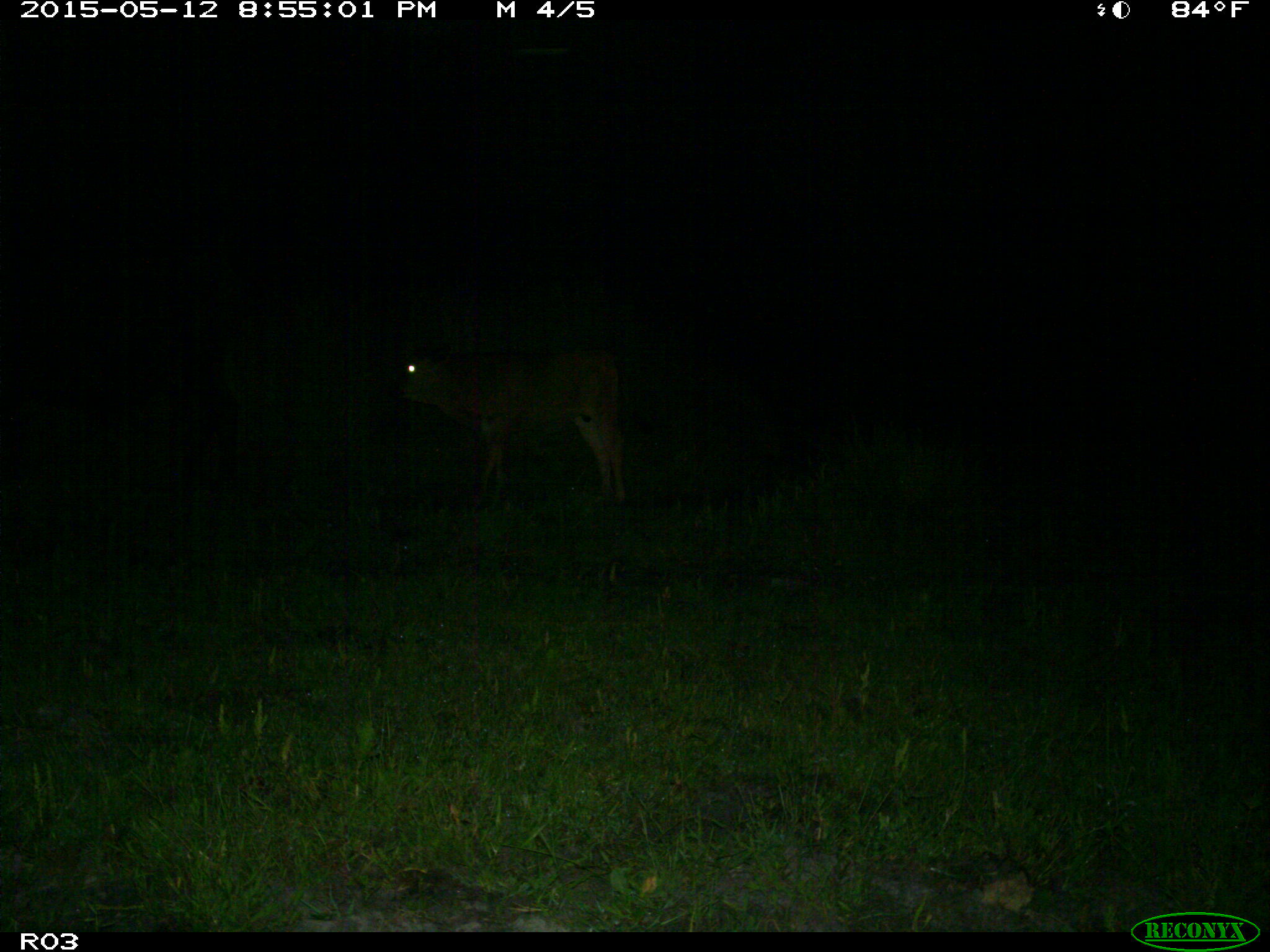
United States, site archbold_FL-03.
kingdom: Animalia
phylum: Chordata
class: Mammalia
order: Artiodactyla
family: Bovidae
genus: Bos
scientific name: Bos taurus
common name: domestic cow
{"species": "Bos taurus (domestic cow)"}